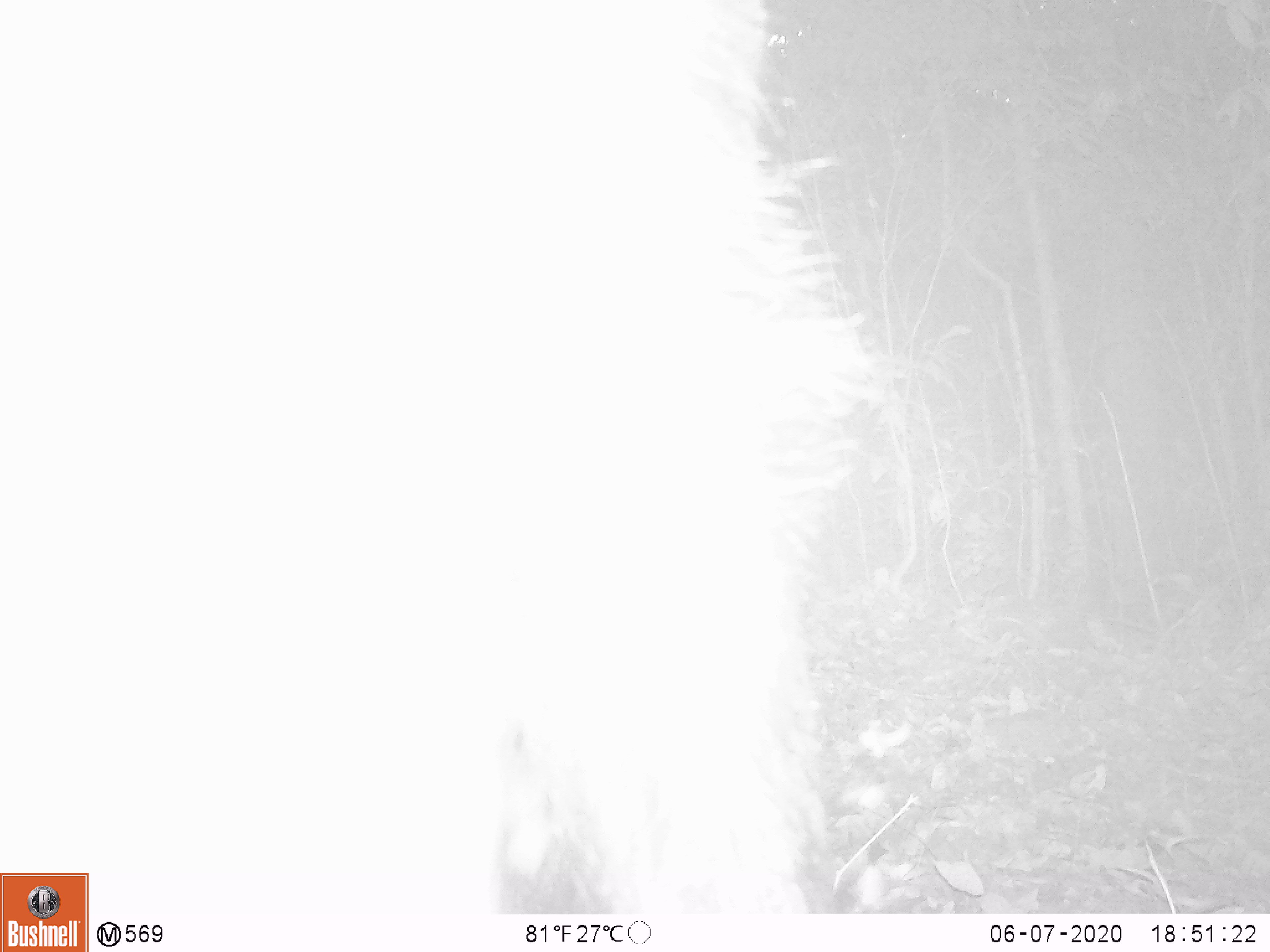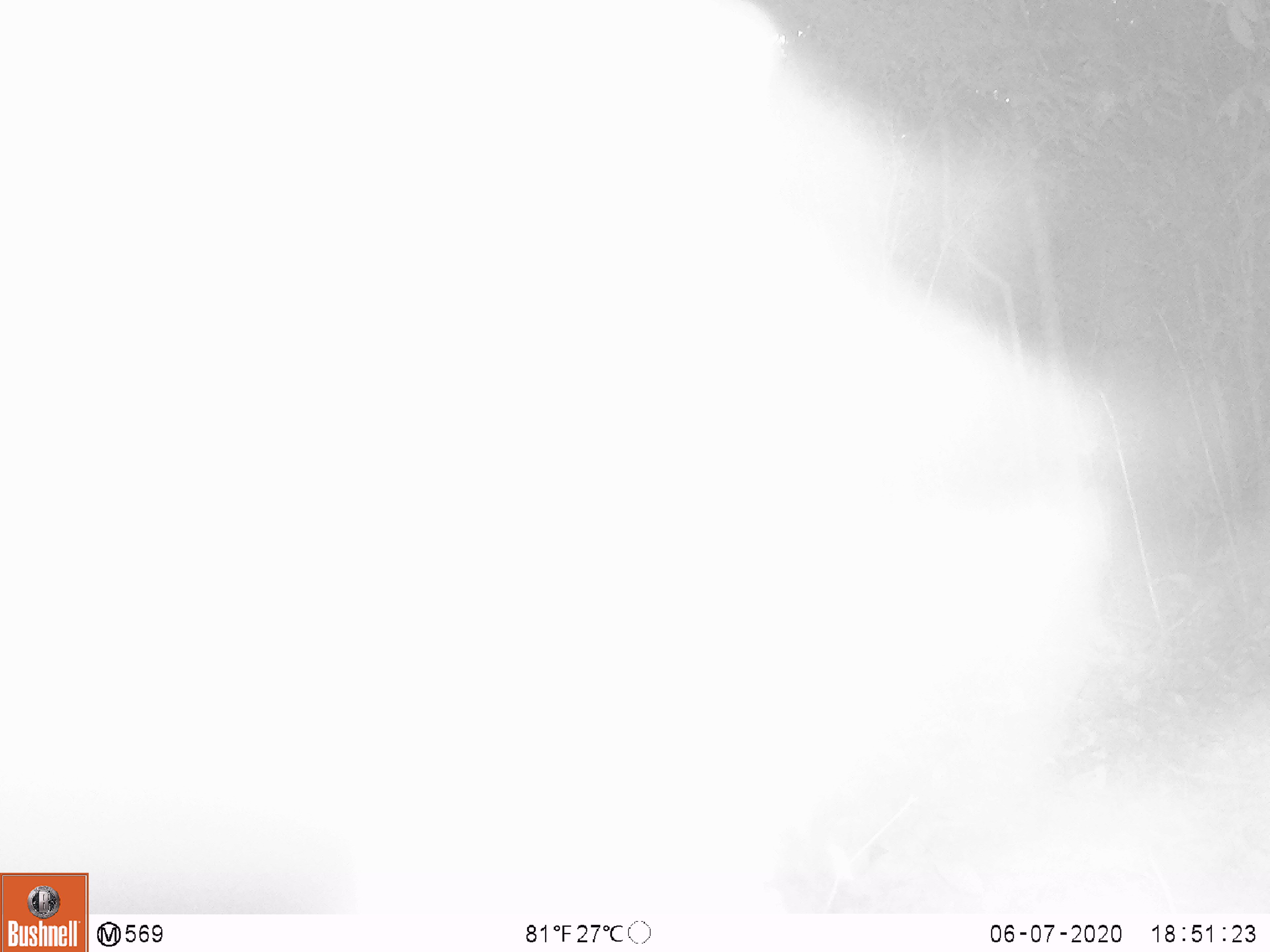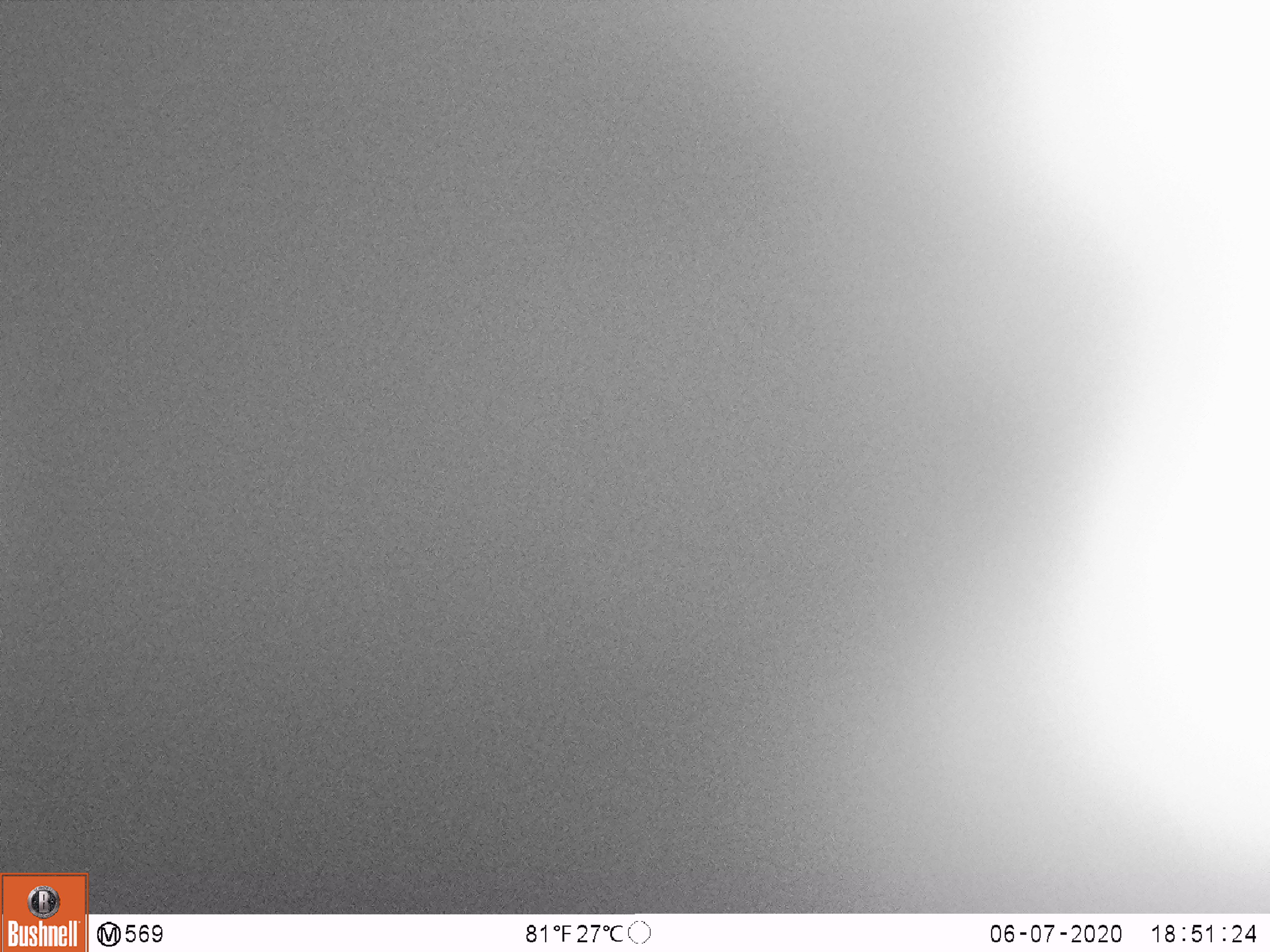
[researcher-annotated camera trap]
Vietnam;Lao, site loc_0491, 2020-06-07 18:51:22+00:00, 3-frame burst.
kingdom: Animalia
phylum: Chordata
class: Mammalia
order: Artiodactyla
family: Bovidae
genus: Capricornis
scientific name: Capricornis sumatraensis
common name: chinese serow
Chinese serow (Capricornis sumatraensis). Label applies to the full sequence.